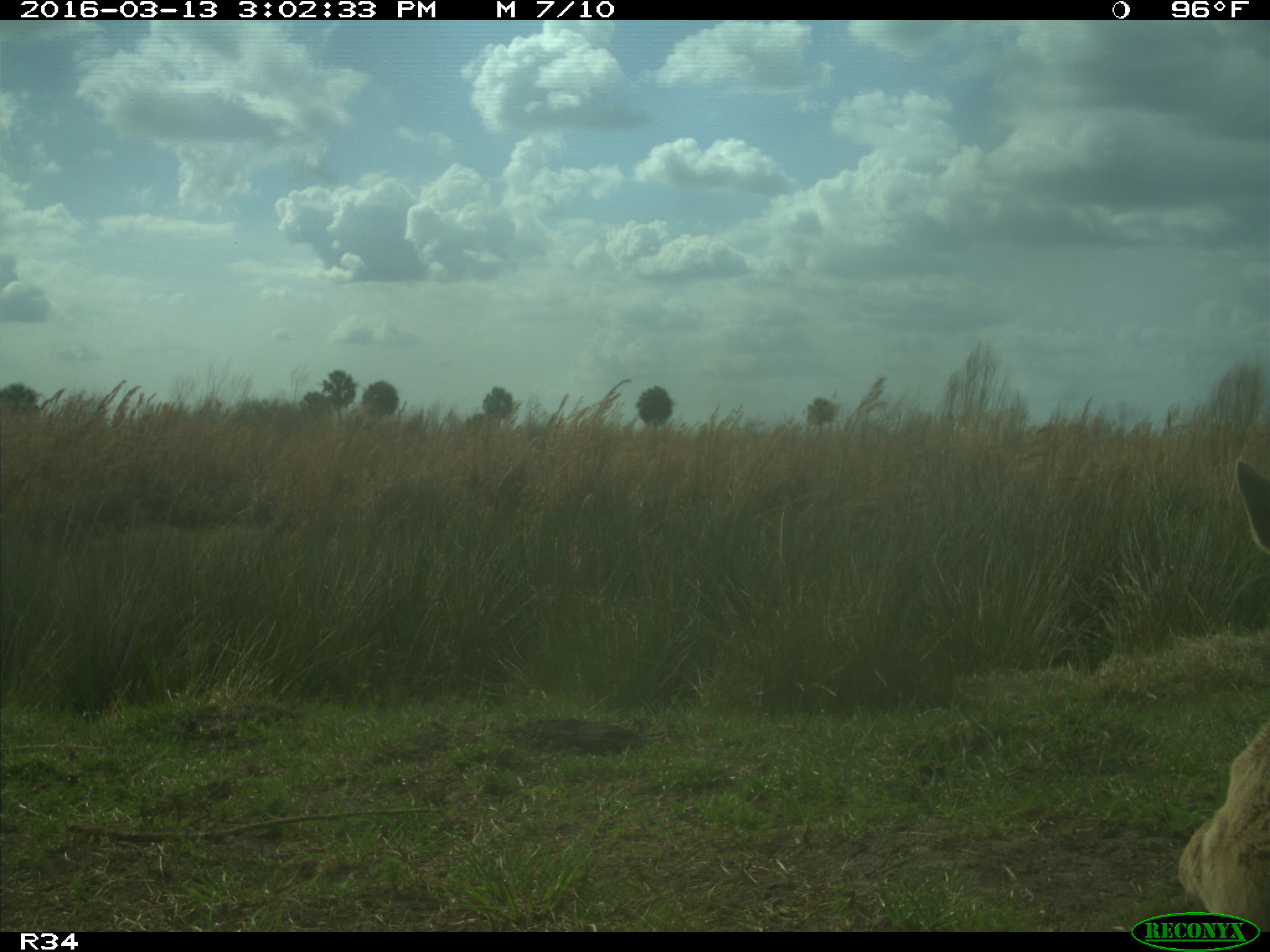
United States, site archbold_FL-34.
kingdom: Animalia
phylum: Chordata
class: Mammalia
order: Artiodactyla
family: Bovidae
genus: Bos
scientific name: Bos taurus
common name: domestic cow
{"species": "Bos taurus (domestic cow)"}